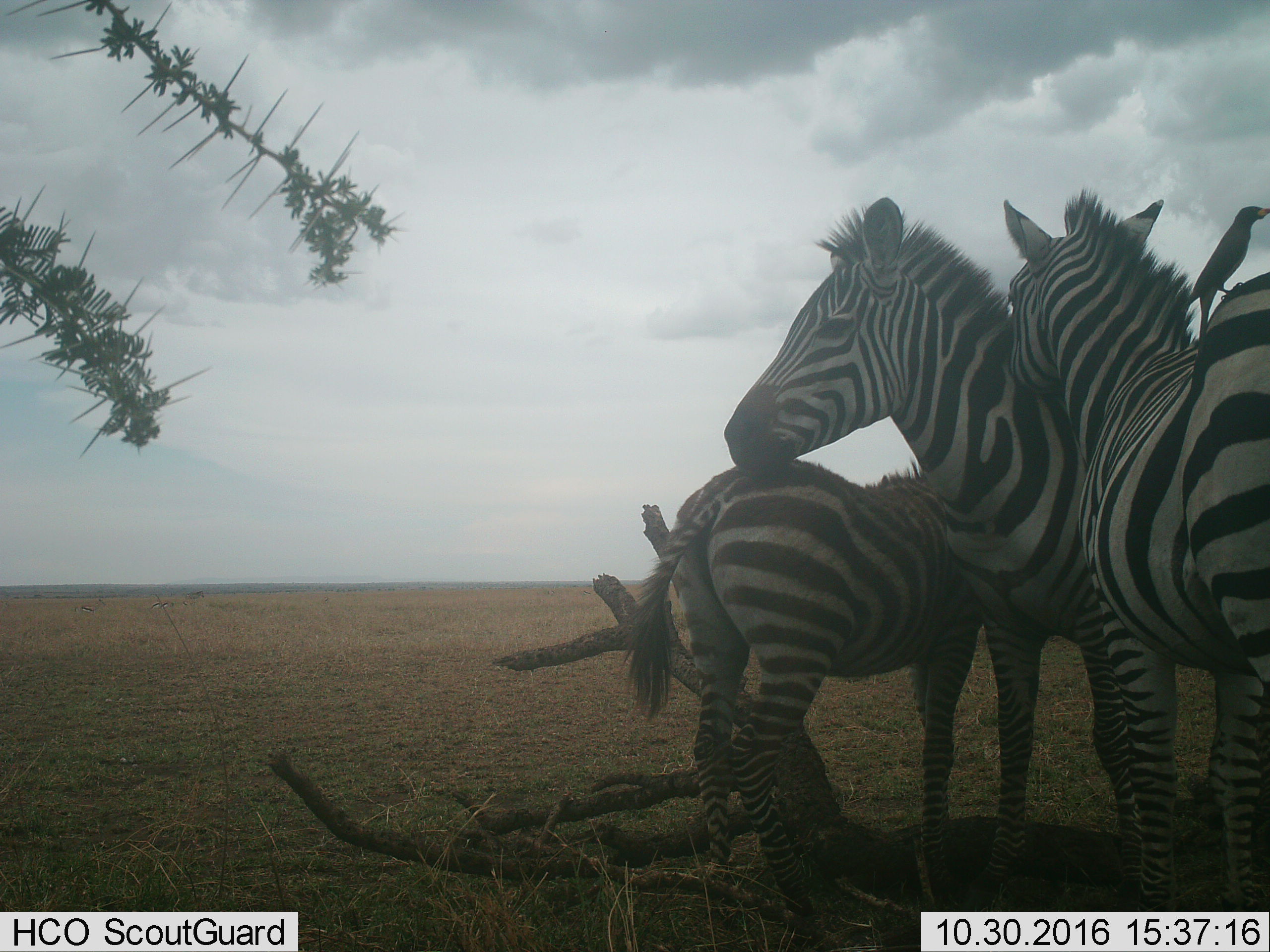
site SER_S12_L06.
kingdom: Animalia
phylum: Chordata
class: Mammalia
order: Perissodactyla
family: Equidae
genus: Equus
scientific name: Equus quagga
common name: plains zebra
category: zebraplains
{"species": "zebraplains (plains zebra) (Equus quagga)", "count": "3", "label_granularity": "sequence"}